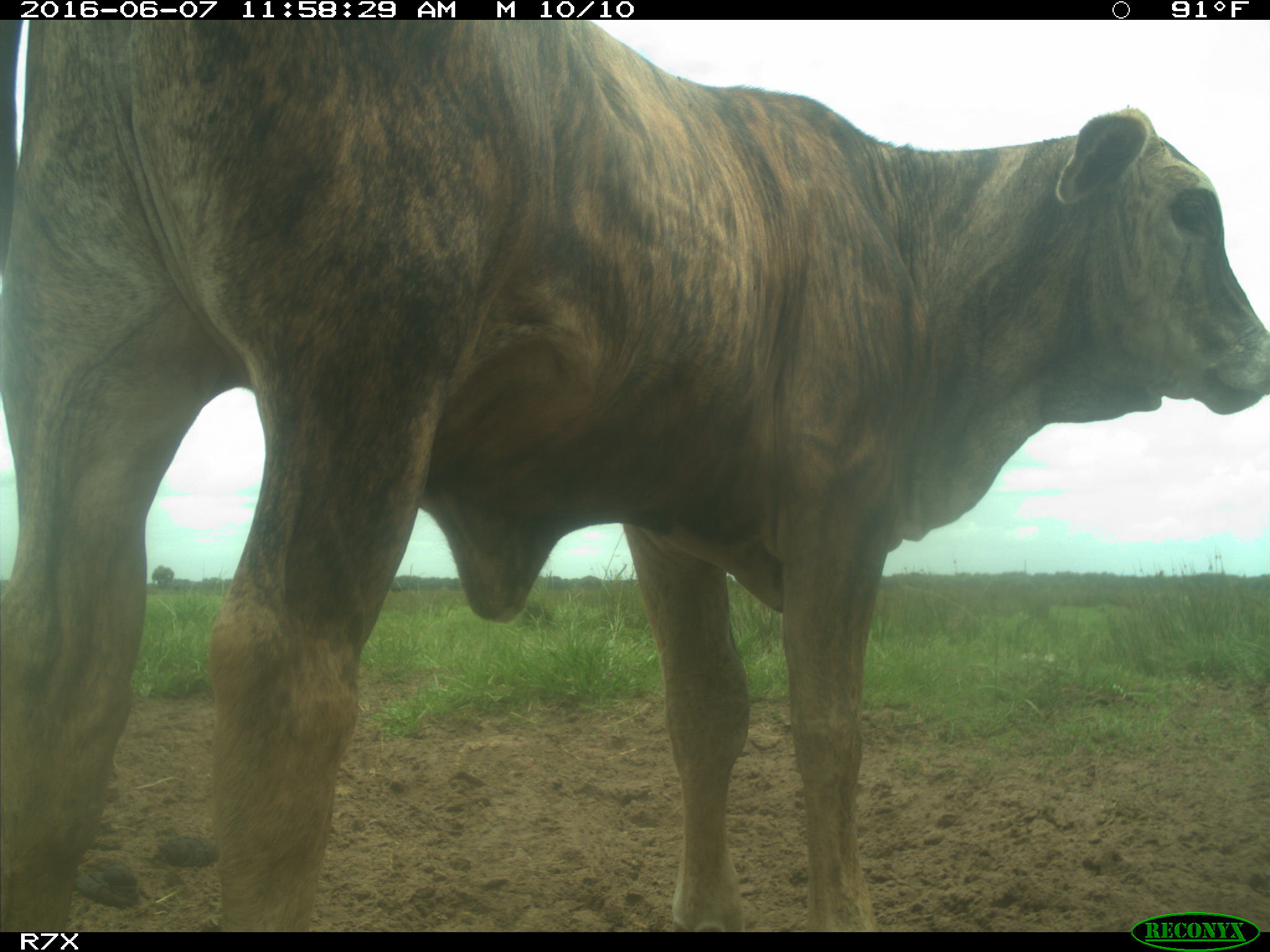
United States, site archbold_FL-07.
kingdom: Animalia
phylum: Chordata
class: Mammalia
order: Artiodactyla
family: Bovidae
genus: Bos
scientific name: Bos taurus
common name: domestic cow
Bos taurus (domestic cow).